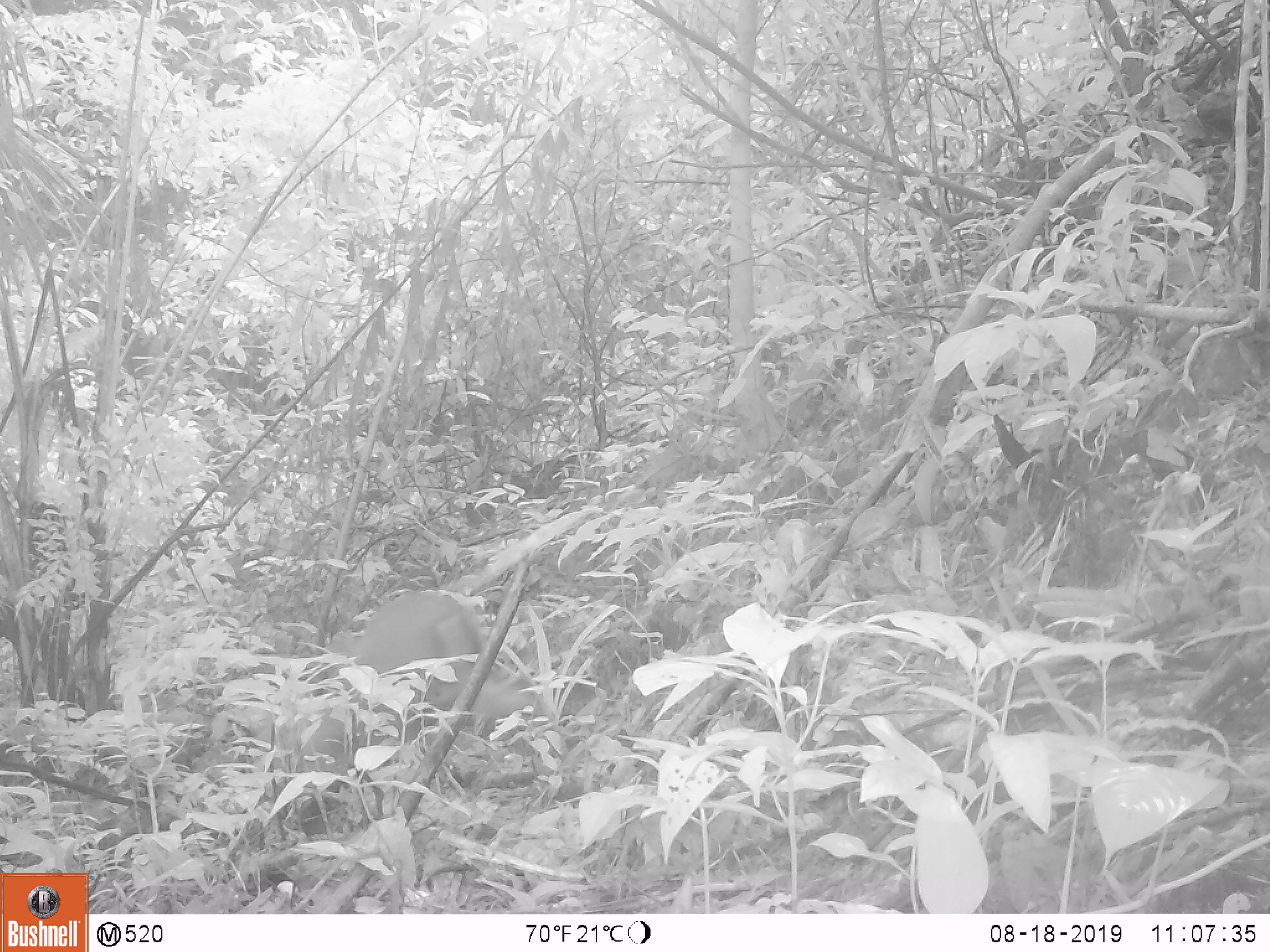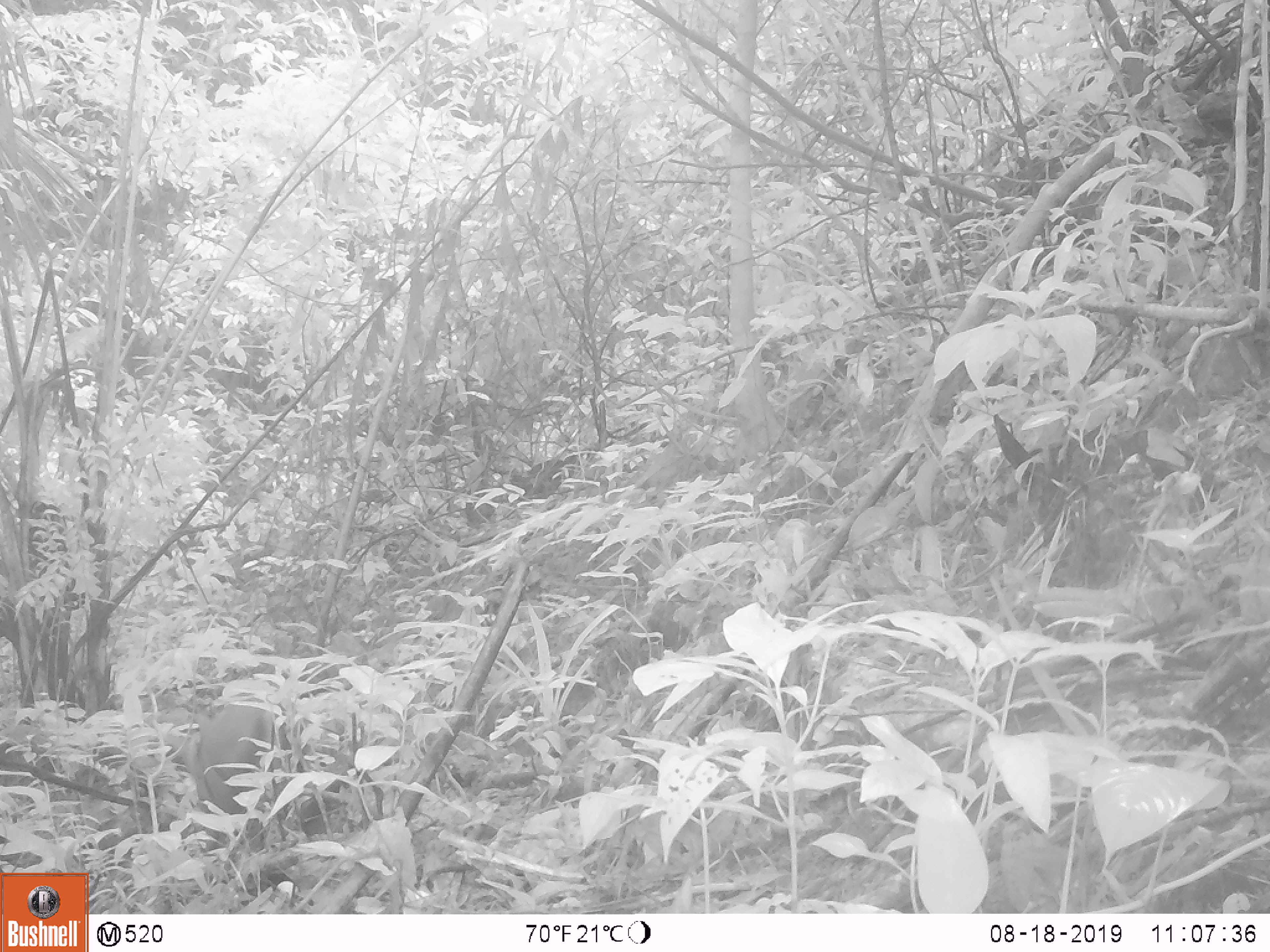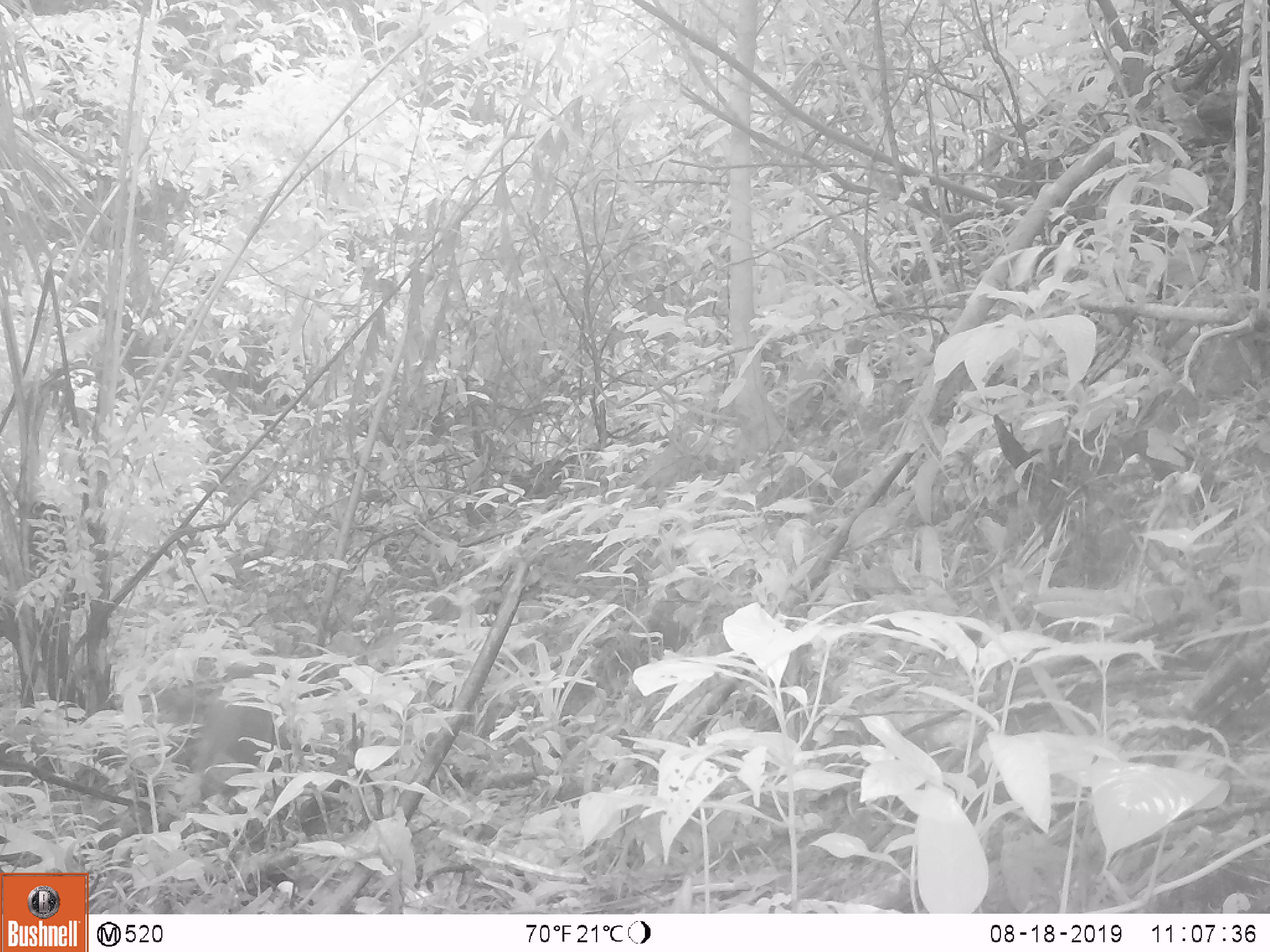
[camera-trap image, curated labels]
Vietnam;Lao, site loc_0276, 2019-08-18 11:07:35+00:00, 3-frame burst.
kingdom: Animalia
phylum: Chordata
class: Mammalia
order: Artiodactyla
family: Cervidae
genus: Muntiacus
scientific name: Muntiacus rooseveltorum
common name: roosevelt's muntjac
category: roosevelts muntjac group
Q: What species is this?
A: Roosevelts muntjac group (roosevelt's muntjac) (Muntiacus rooseveltorum).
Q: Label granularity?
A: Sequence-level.